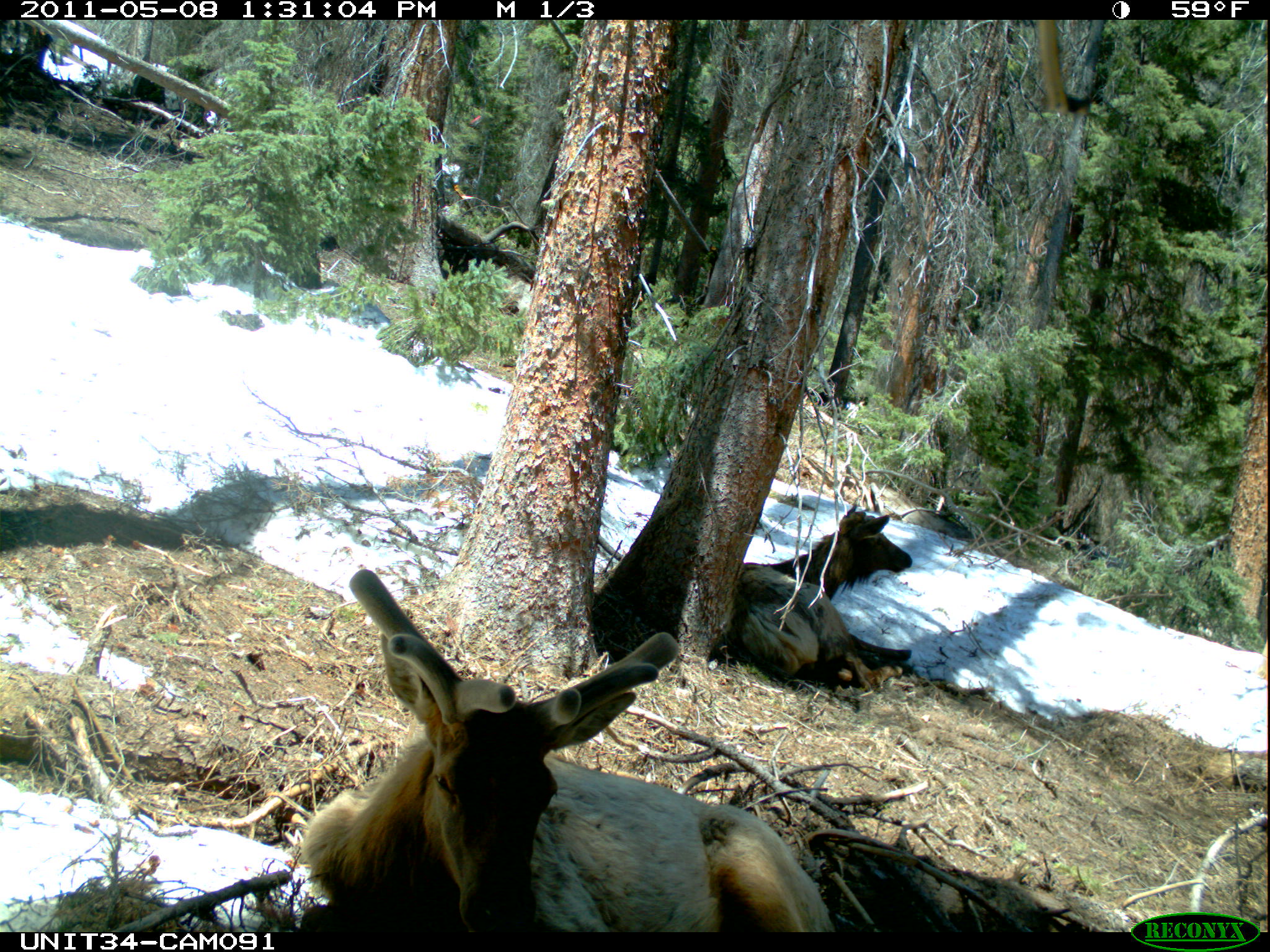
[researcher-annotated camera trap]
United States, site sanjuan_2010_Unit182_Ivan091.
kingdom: Animalia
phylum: Chordata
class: Mammalia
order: Artiodactyla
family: Cervidae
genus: Cervus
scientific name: Cervus elaphus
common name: red deer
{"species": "Cervus elaphus (red deer)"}